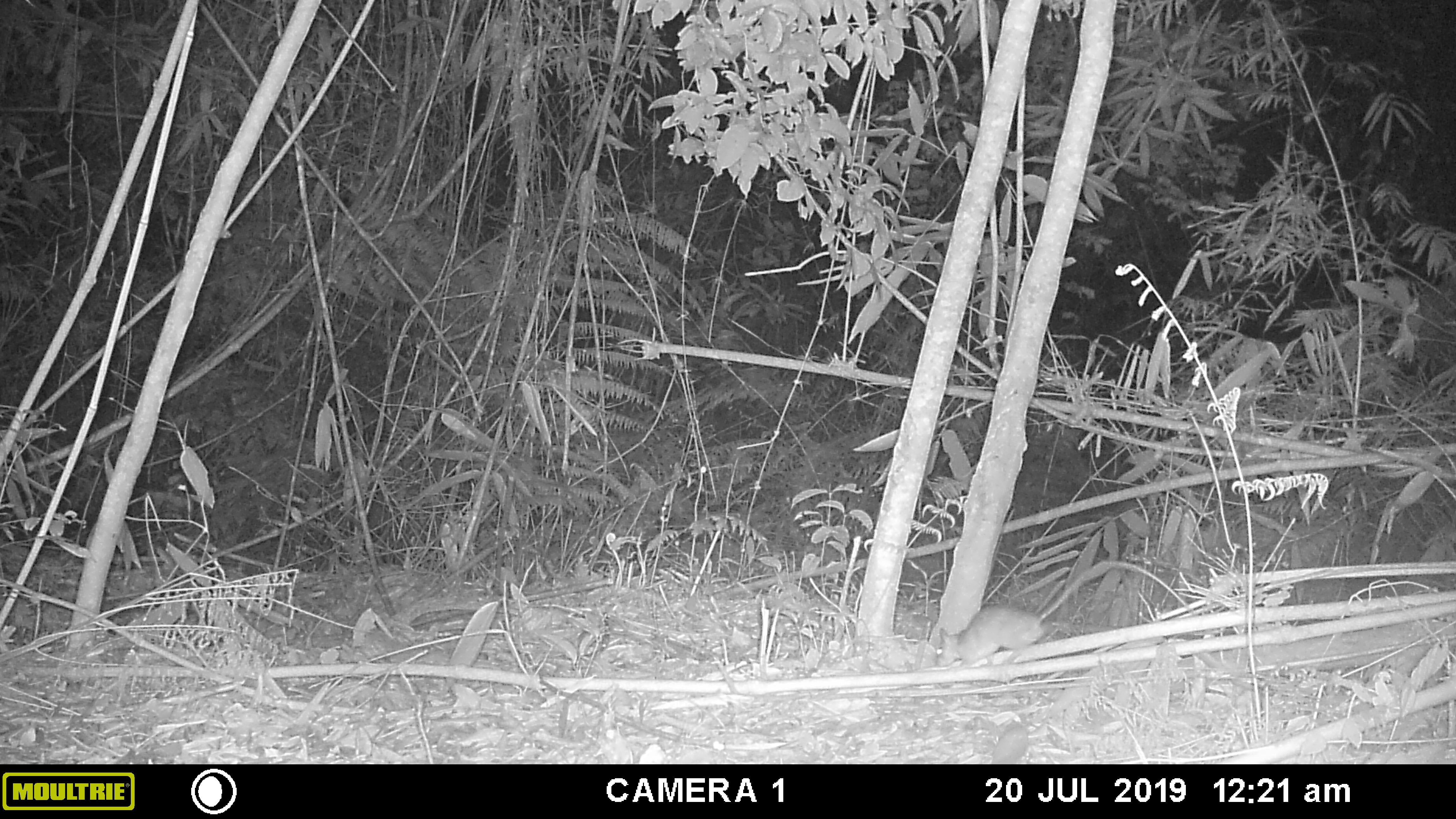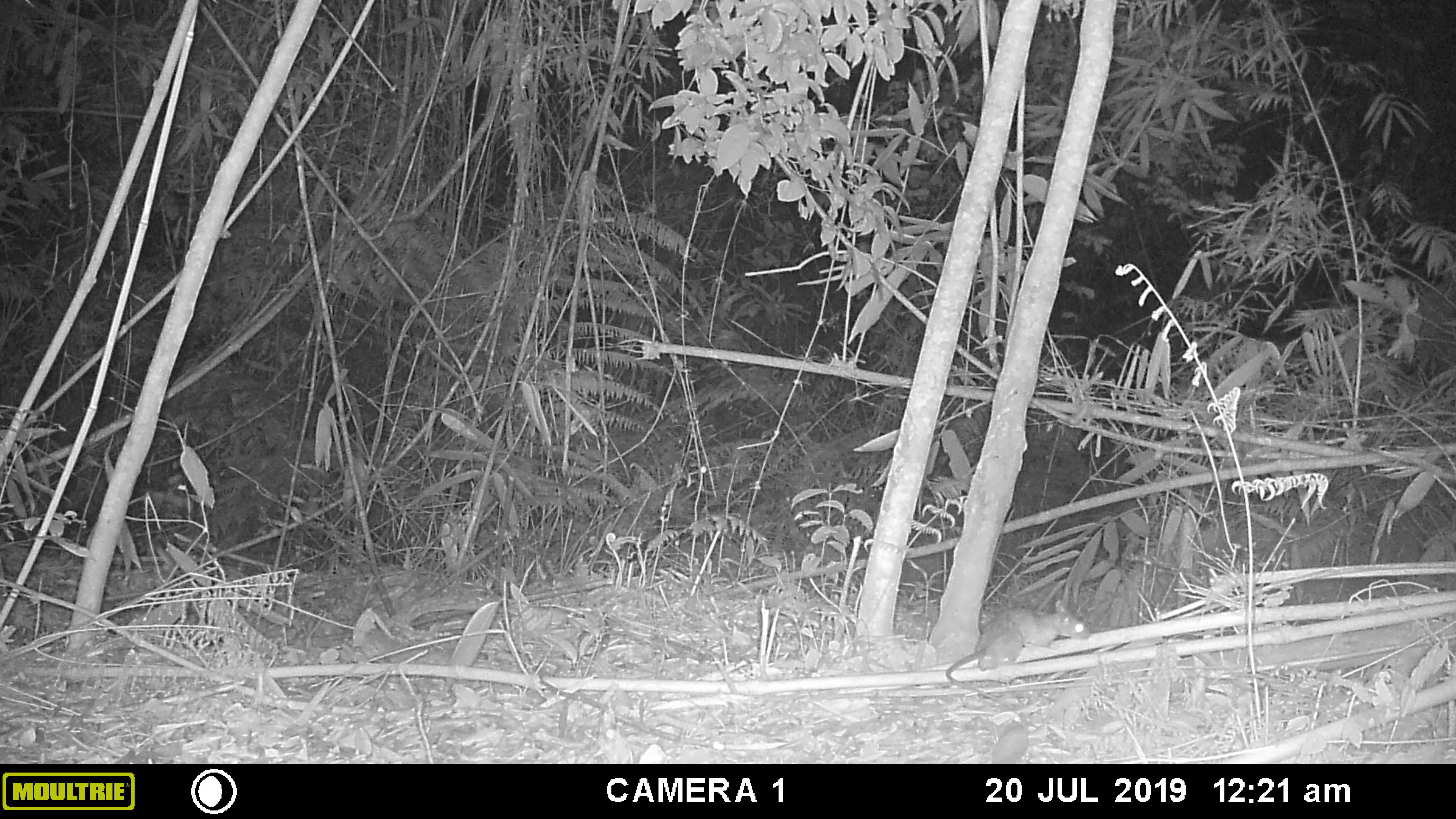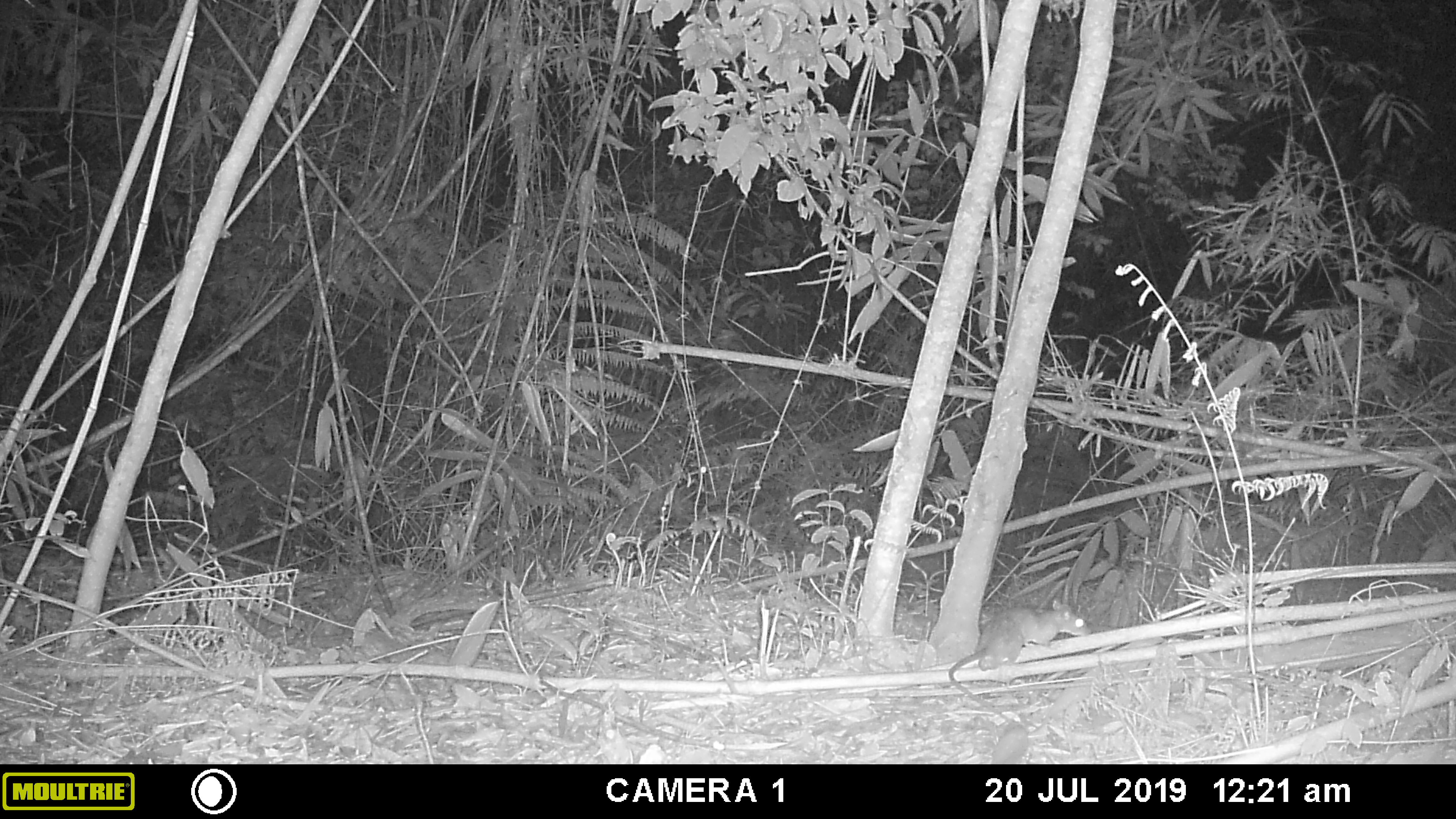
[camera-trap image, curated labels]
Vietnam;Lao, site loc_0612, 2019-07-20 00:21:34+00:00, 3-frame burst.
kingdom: Animalia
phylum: Chordata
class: Mammalia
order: Rodentia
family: Muridae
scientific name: Muridae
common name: old-world mice and rats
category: unidentified murid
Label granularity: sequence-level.